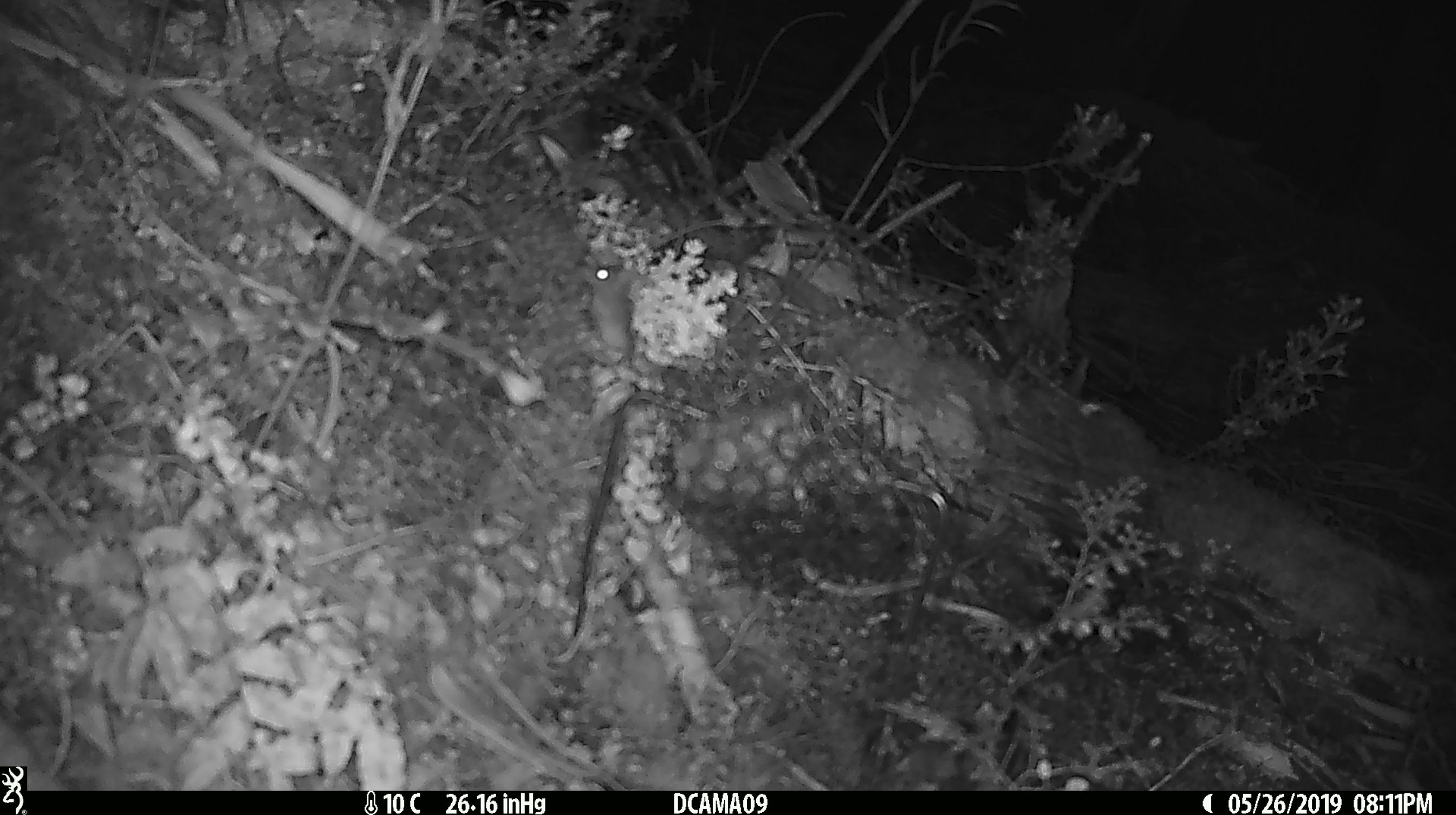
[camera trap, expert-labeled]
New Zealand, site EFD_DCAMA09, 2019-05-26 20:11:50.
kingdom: Animalia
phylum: Chordata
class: Mammalia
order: Rodentia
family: Muridae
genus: Mus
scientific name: Mus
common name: mouse